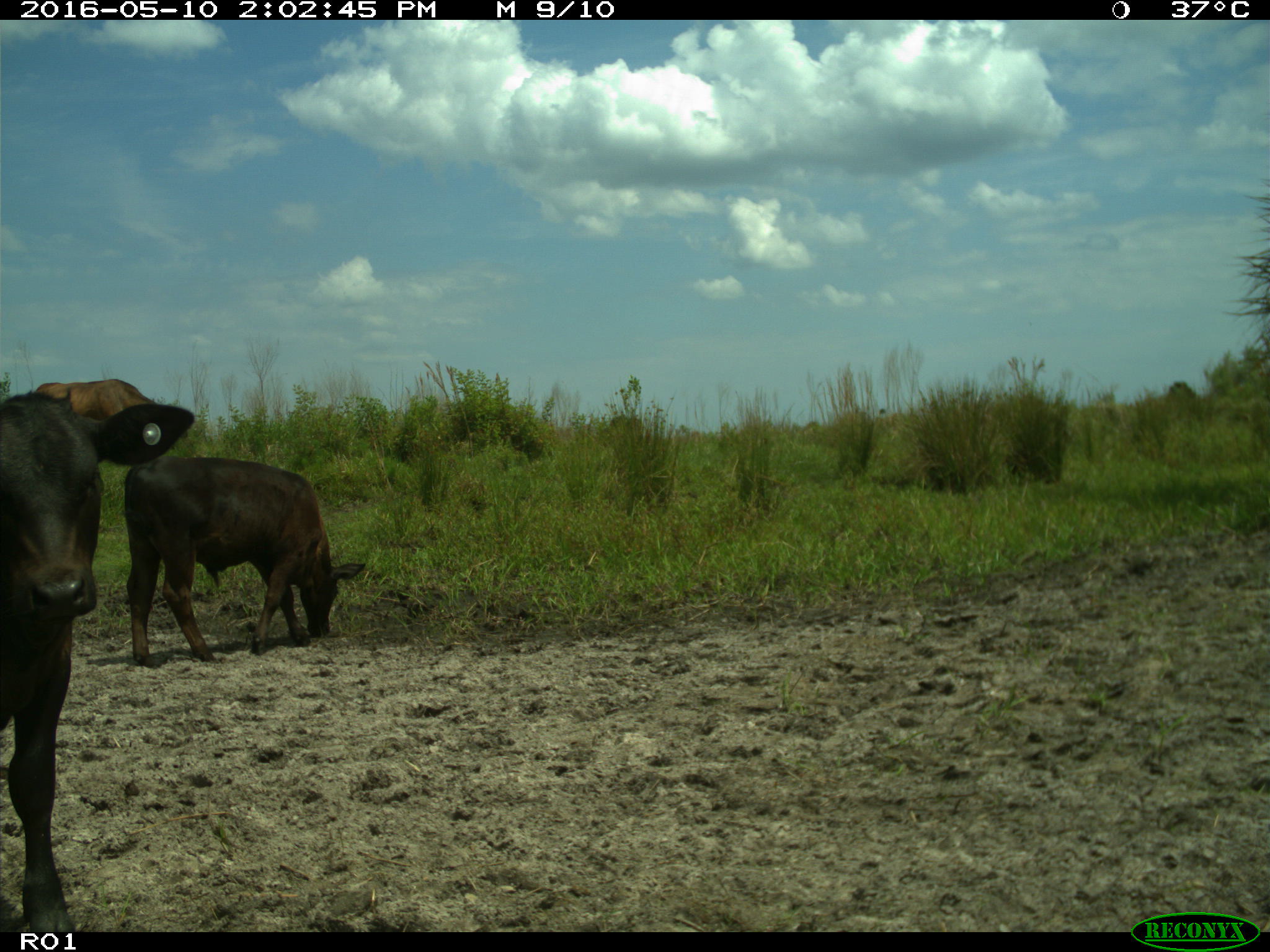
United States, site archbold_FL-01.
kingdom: Animalia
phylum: Chordata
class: Mammalia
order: Artiodactyla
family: Bovidae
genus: Bos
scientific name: Bos taurus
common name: domestic cow